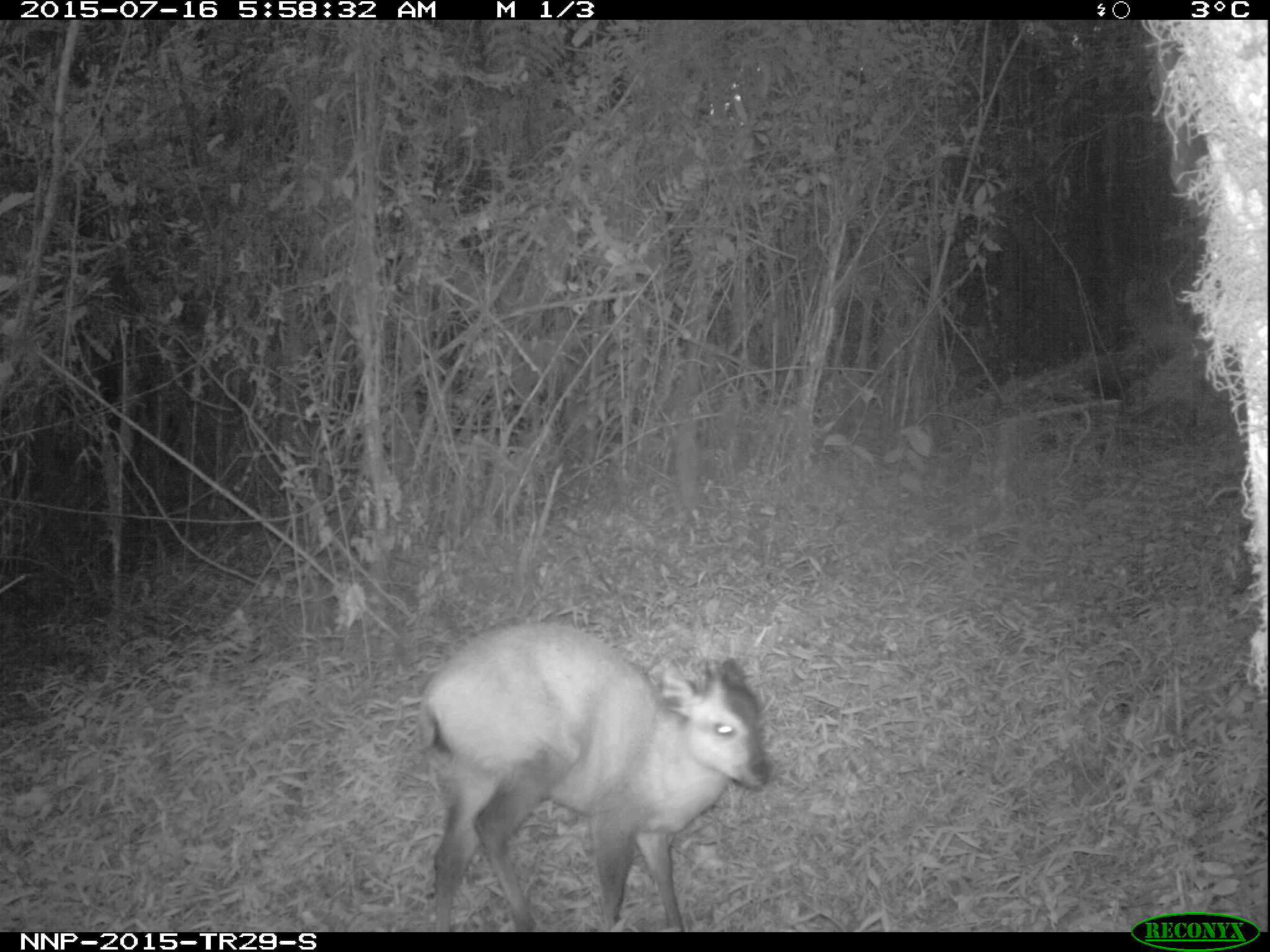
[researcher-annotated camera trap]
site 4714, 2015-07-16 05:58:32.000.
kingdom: Animalia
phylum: Chordata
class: Mammalia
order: Artiodactyla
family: Bovidae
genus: Cephalophus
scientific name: Cephalophus nigrifrons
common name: black-fronted duiker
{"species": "Cephalophus nigrifrons (black-fronted duiker)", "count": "1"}